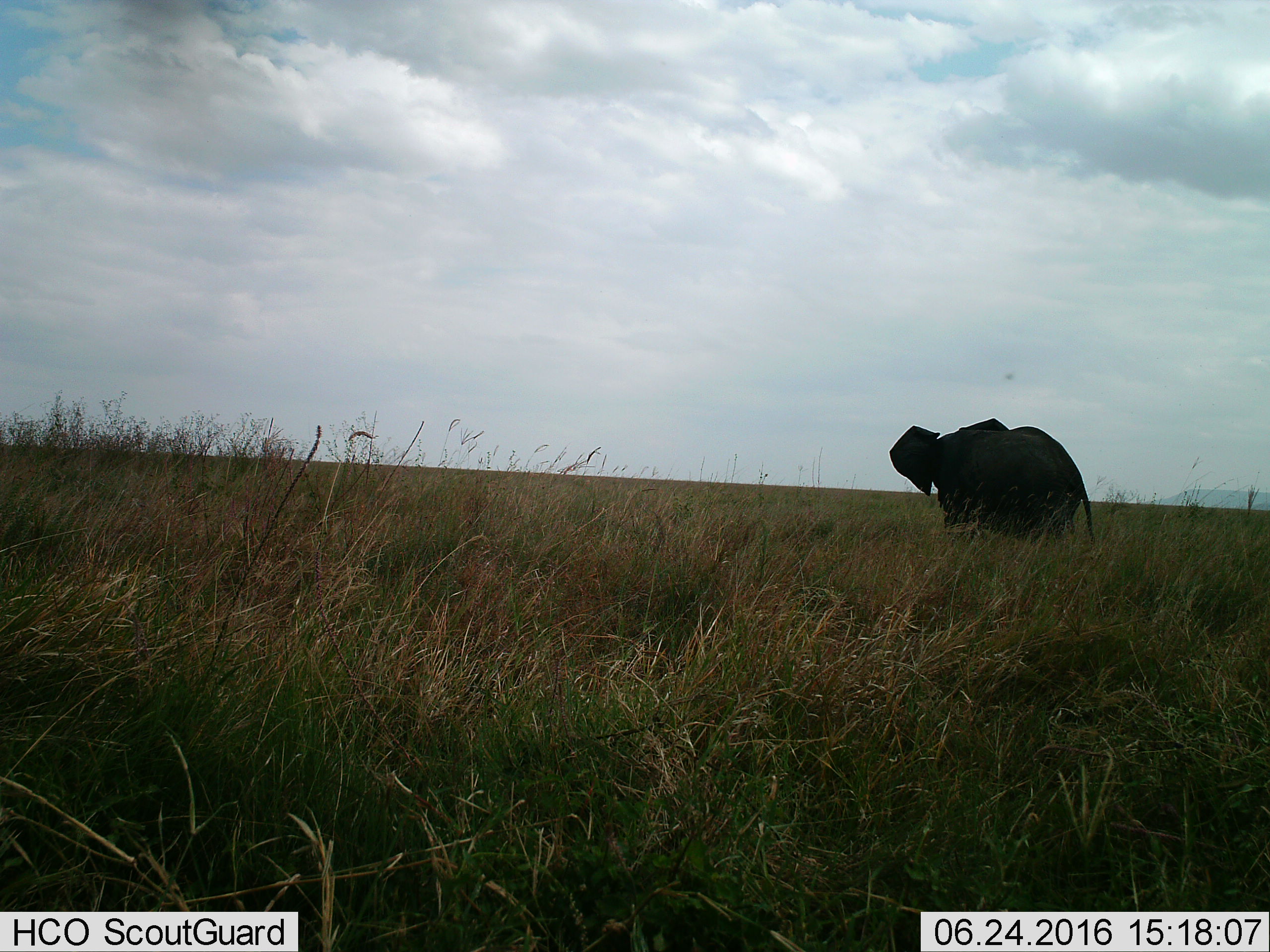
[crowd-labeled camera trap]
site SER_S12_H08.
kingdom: Animalia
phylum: Chordata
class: Mammalia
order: Proboscidea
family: Elephantidae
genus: Loxodonta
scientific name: Loxodonta africana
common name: african bush elephant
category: elephant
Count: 1.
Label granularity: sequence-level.